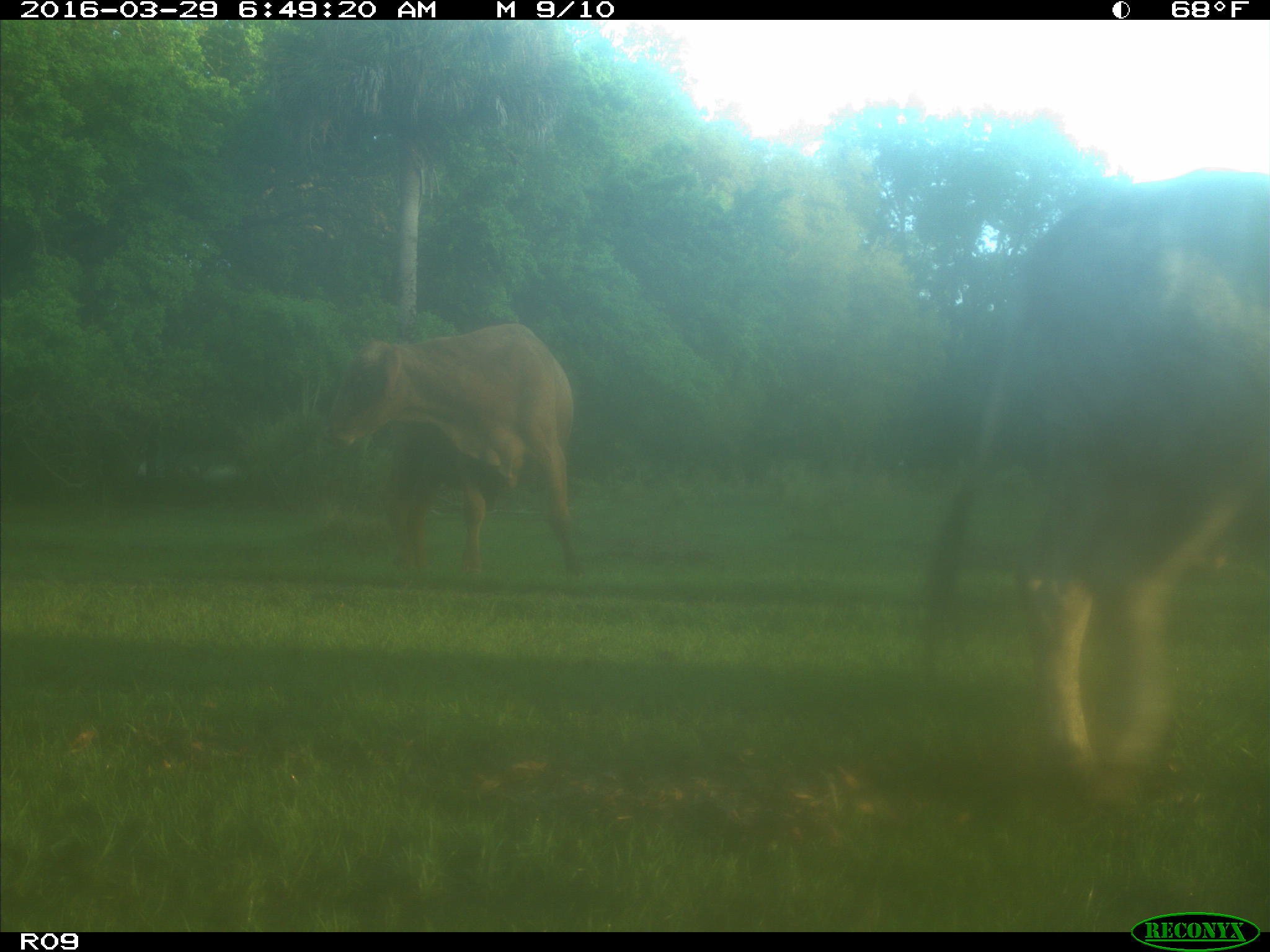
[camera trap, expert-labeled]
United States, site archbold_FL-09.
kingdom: Animalia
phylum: Chordata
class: Mammalia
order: Artiodactyla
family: Bovidae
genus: Bos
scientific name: Bos taurus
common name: domestic cow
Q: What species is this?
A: Bos taurus (domestic cow).